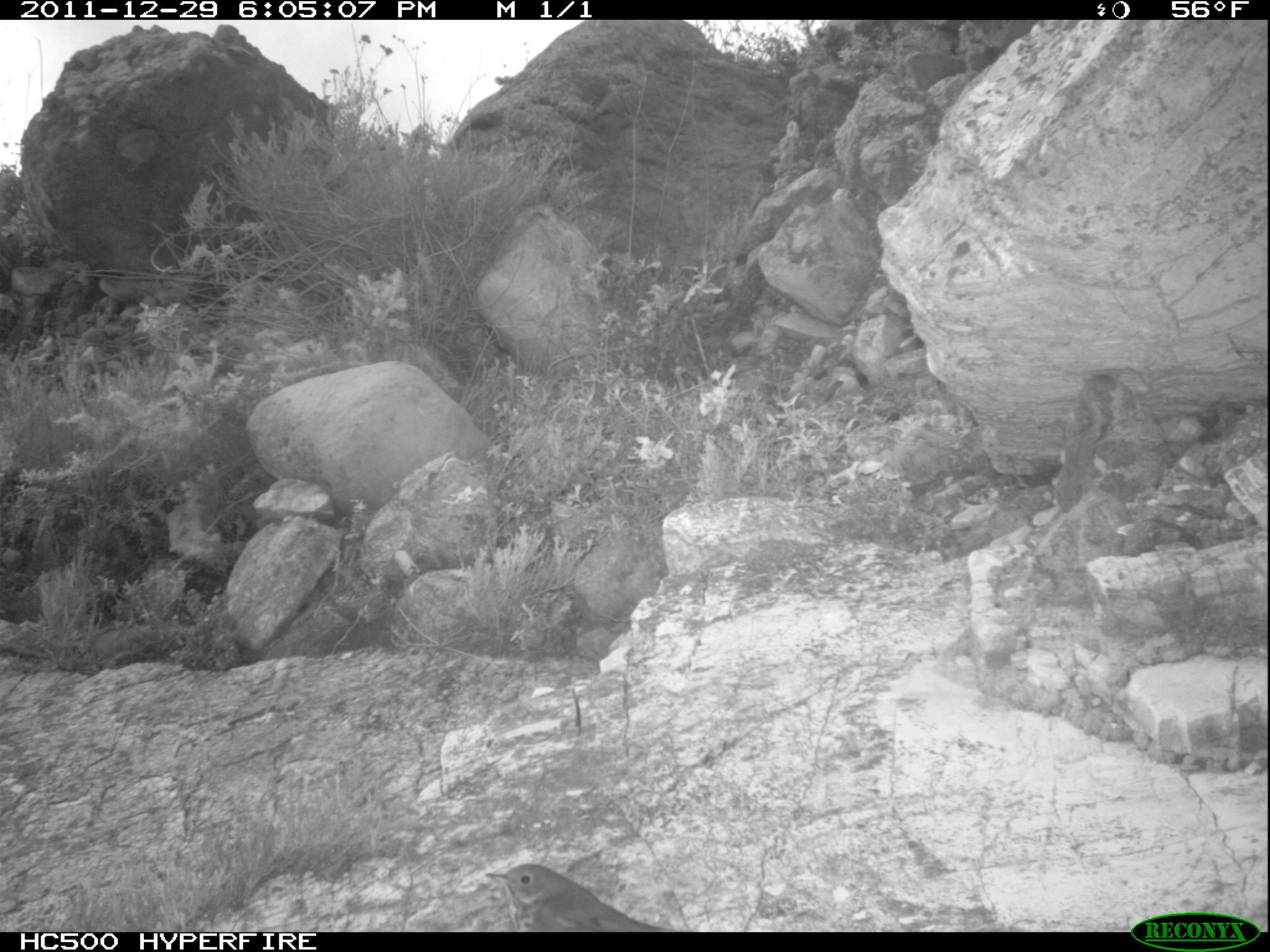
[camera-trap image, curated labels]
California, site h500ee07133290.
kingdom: Animalia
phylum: Chordata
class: Aves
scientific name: Aves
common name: bird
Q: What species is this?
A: Bird (Aves).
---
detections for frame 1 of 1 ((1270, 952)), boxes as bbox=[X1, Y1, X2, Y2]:
bird: bbox=[484, 865, 673, 933]